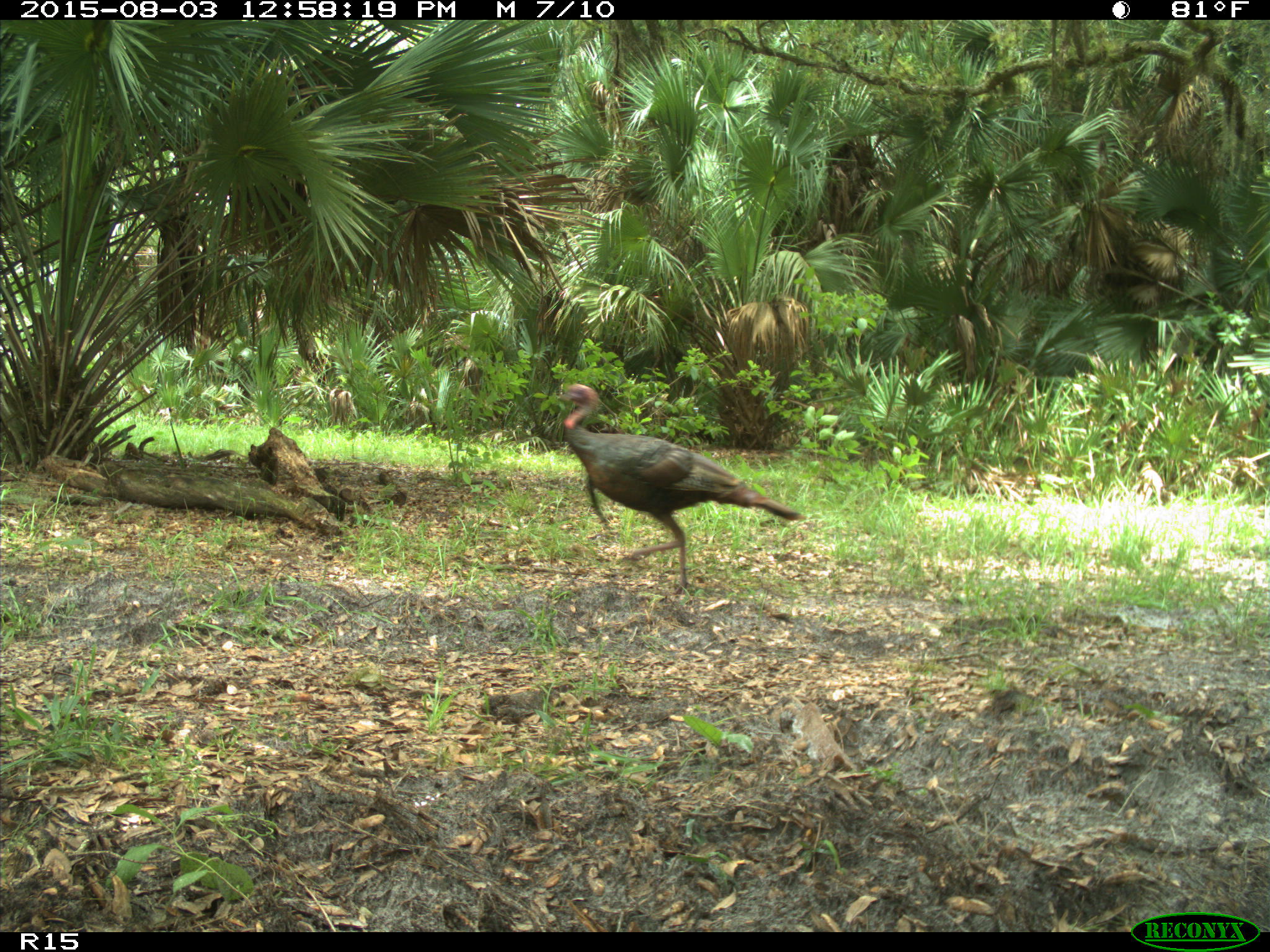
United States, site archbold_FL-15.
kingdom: Animalia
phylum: Chordata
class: Aves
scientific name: Aves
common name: birds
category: unidentified bird